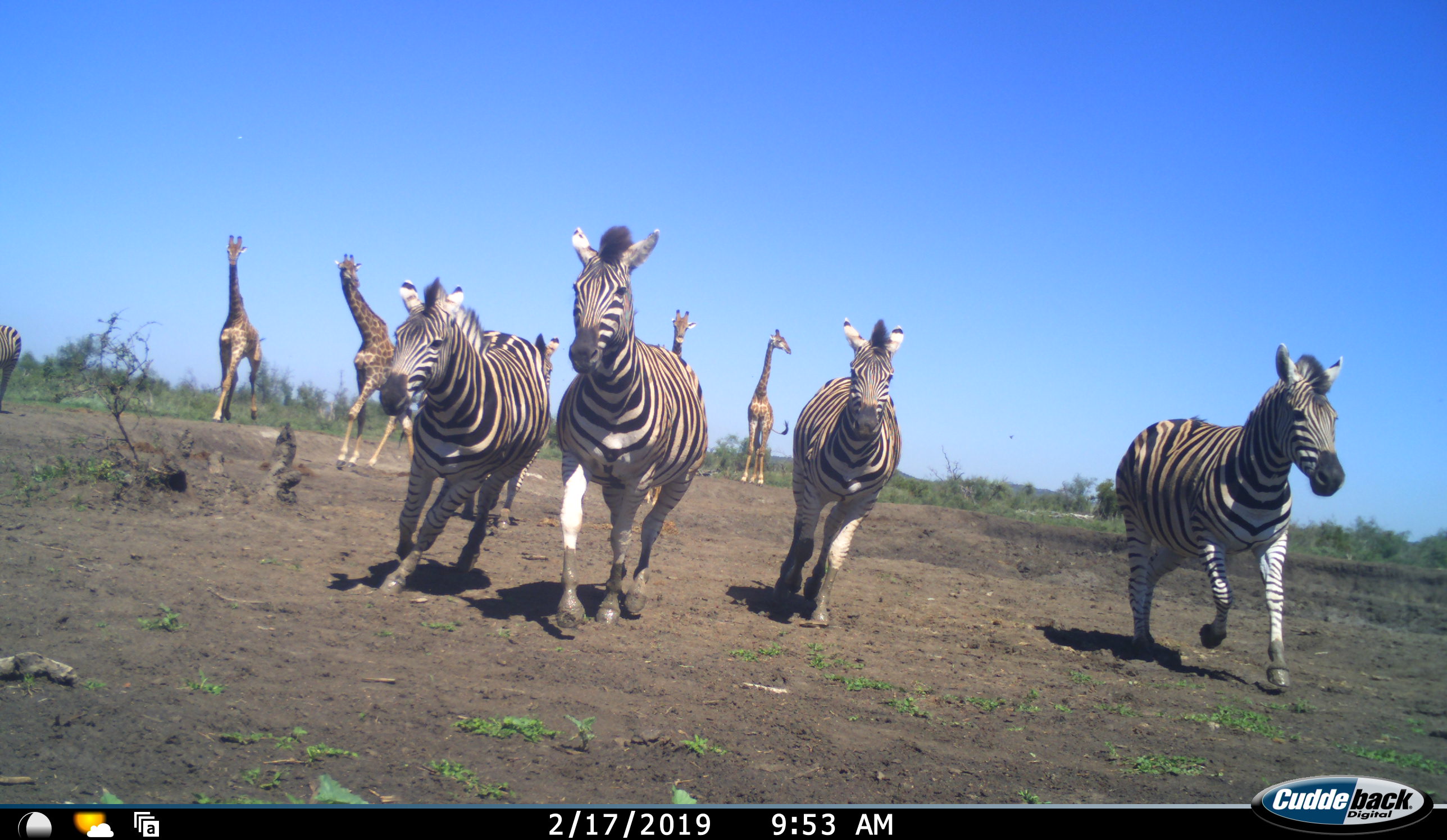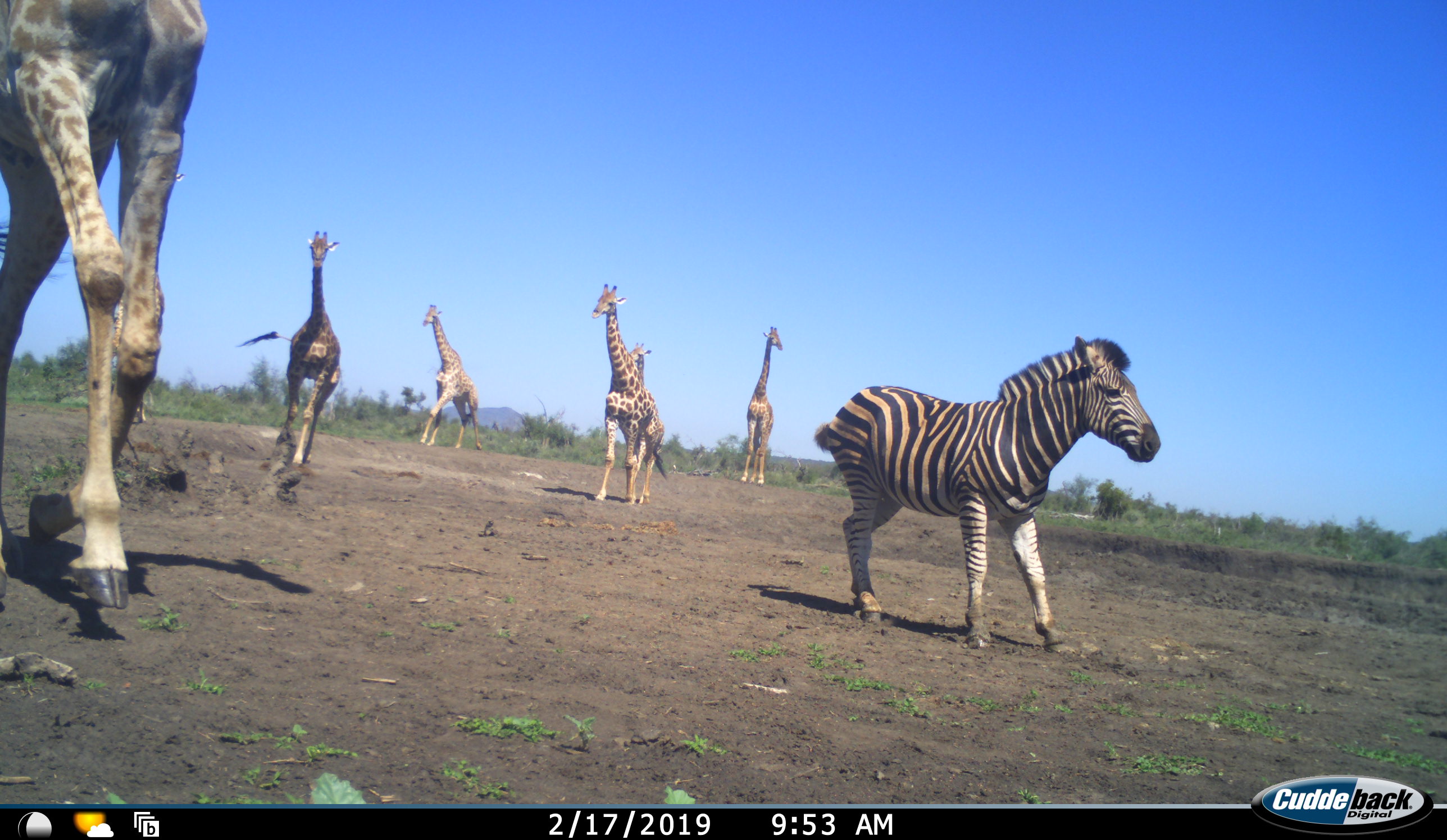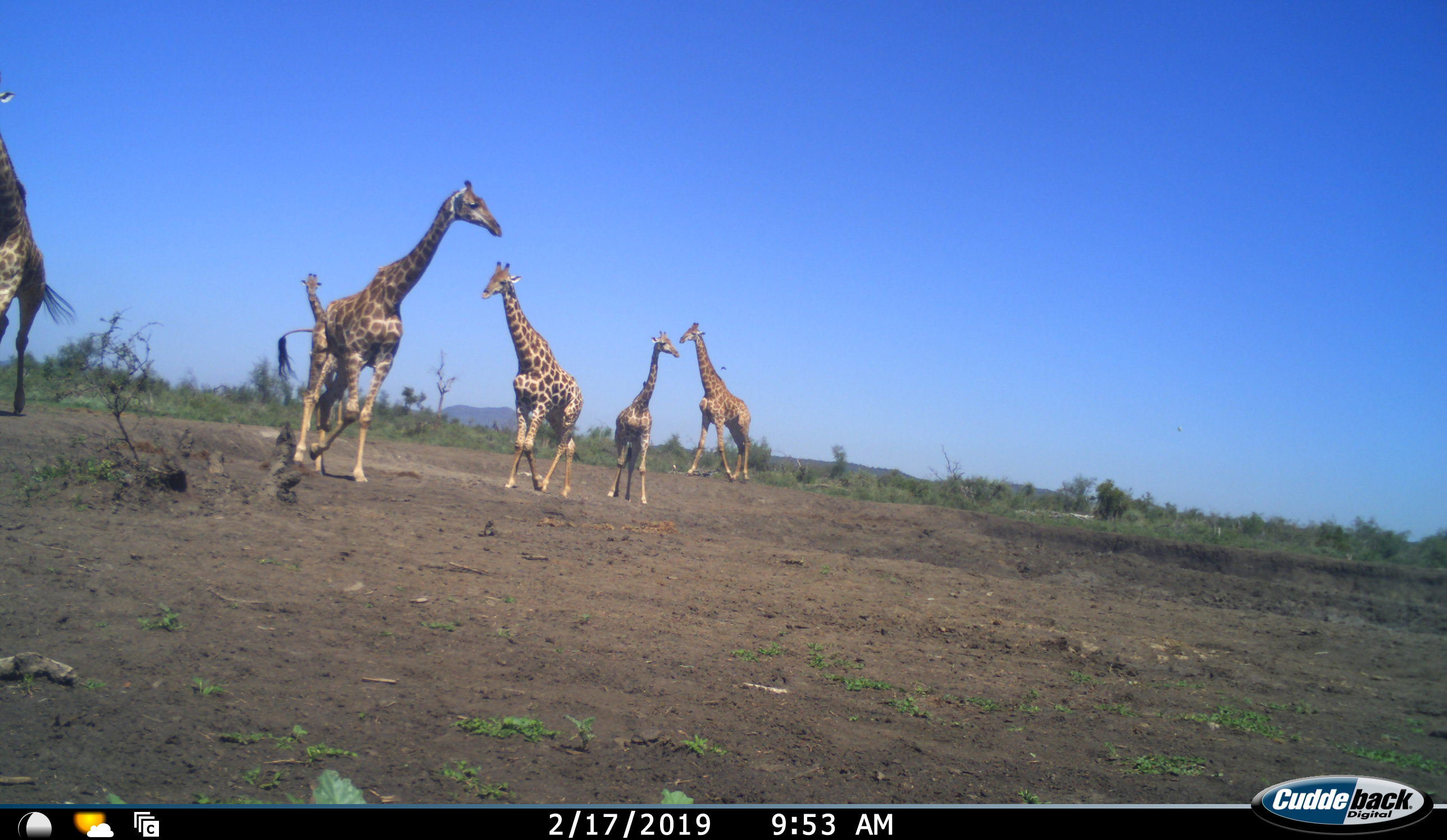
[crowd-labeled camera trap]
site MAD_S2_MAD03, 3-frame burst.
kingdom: Animalia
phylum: Chordata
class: Mammalia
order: Artiodactyla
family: Giraffidae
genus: Giraffa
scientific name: Giraffa camelopardalis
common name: giraffe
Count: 6.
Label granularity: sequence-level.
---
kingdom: Animalia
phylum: Chordata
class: Mammalia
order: Perissodactyla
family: Equidae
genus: Equus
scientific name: Equus quagga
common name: plains zebra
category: zebraplains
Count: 5.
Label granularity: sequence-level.